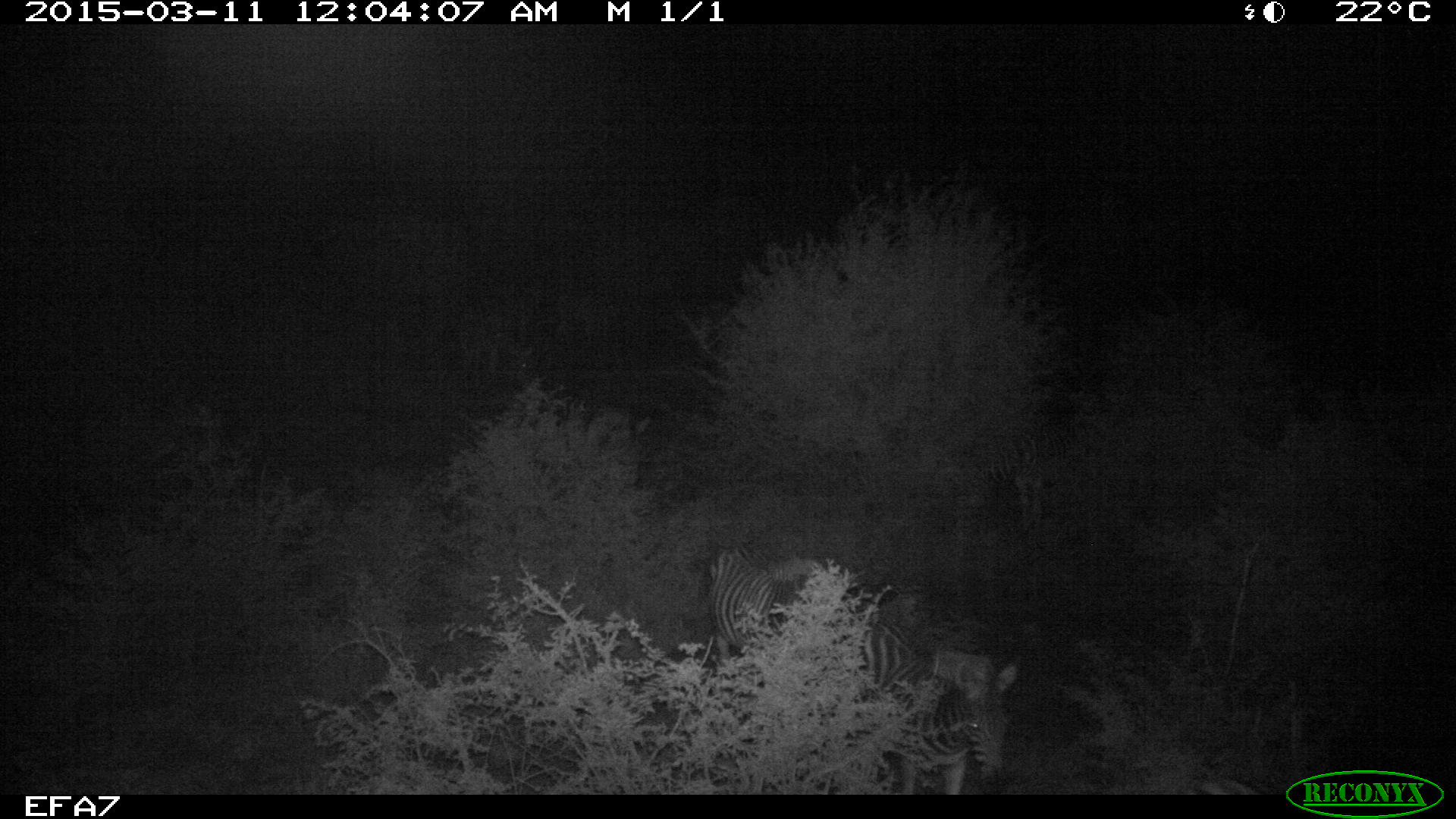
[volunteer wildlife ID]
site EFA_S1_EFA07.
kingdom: Animalia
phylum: Chordata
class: Mammalia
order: Perissodactyla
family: Equidae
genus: Equus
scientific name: Equus quagga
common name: plains zebra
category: zebraplains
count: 4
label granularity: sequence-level